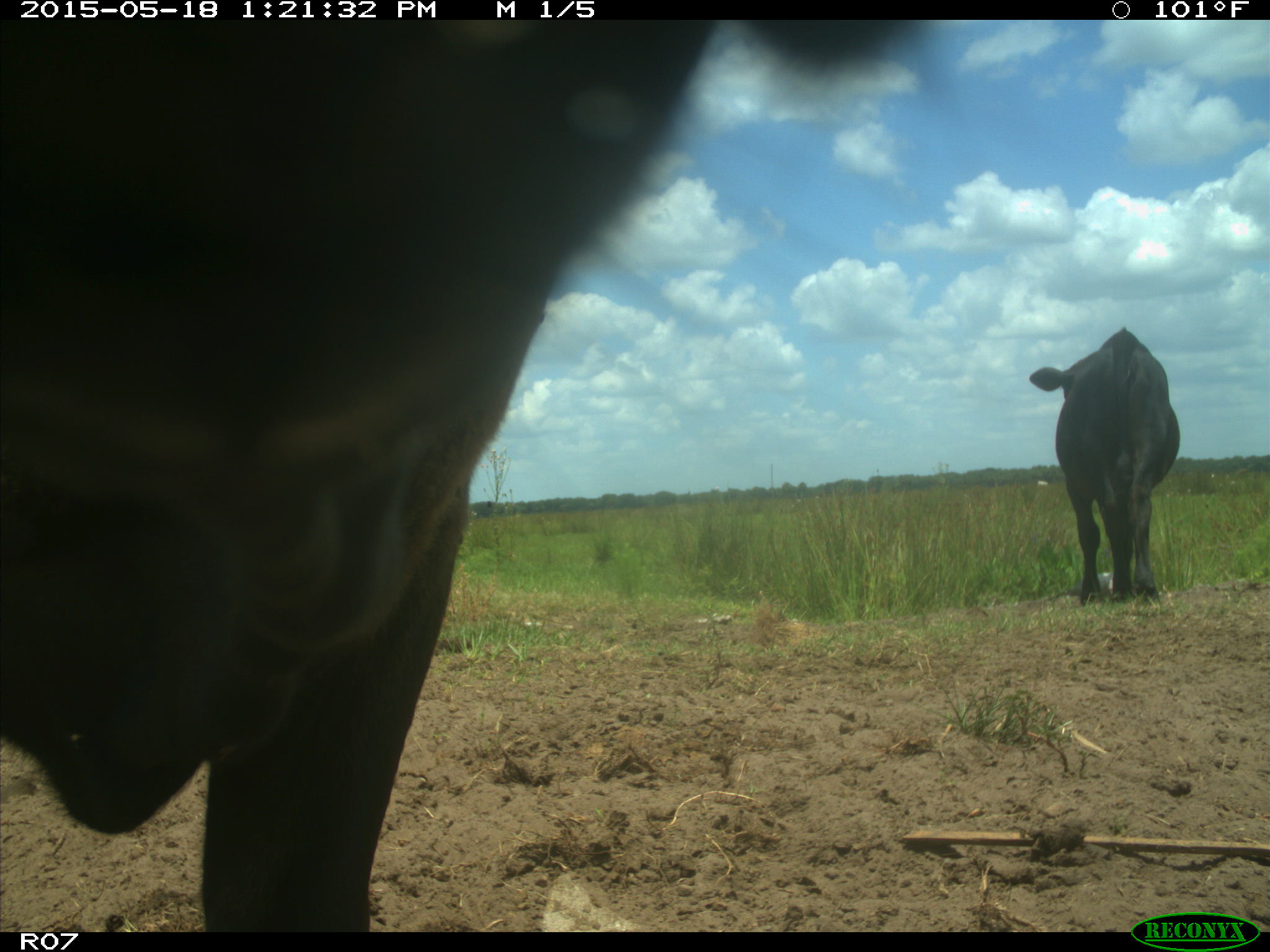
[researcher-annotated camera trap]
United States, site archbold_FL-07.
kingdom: Animalia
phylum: Chordata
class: Mammalia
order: Artiodactyla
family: Bovidae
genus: Bos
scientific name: Bos taurus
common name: domestic cow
Bos taurus (domestic cow).